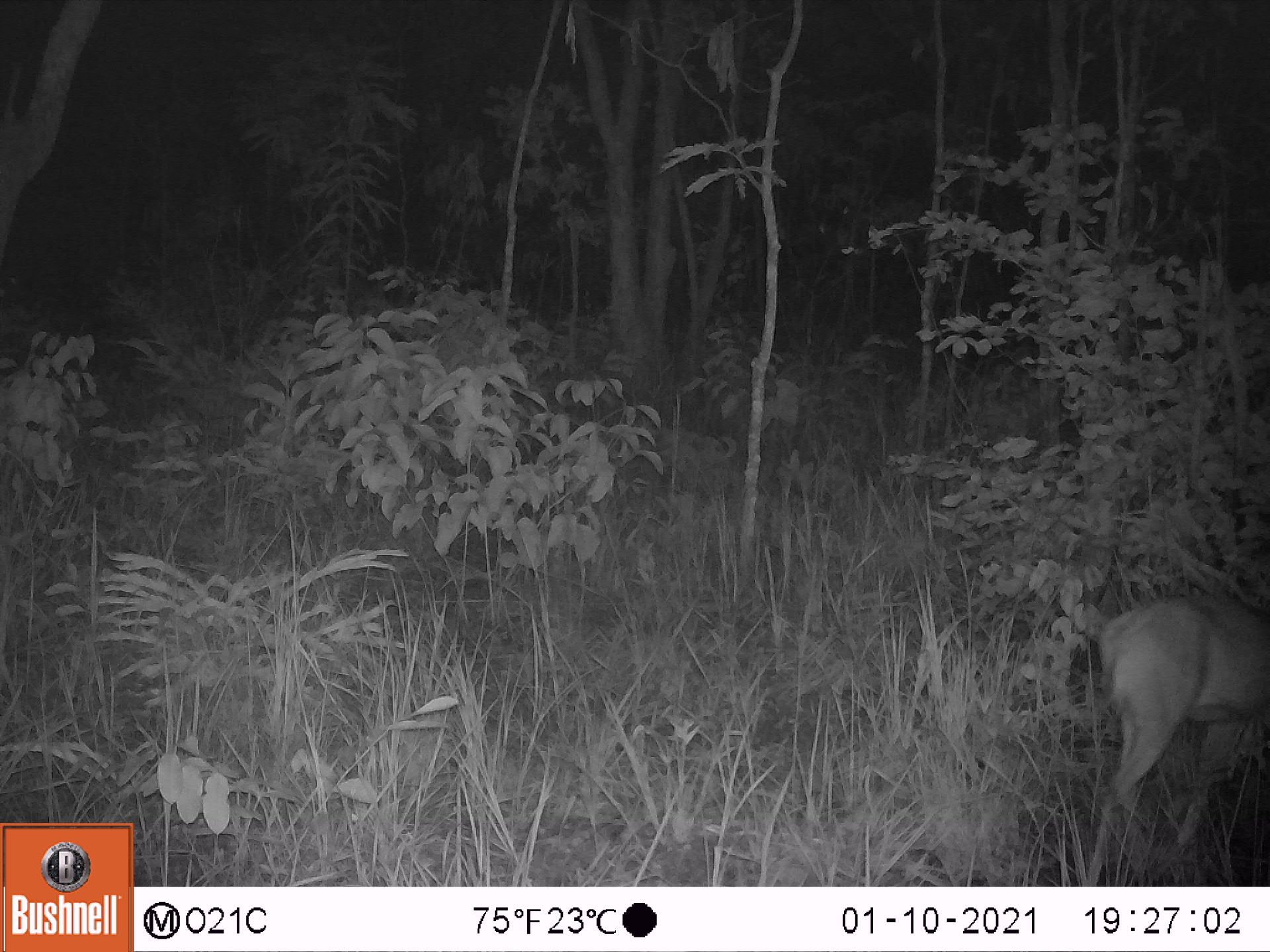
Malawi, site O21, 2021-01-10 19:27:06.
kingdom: Animalia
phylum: Chordata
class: Mammalia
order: Artiodactyla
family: Bovidae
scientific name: Antilopinae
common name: small antelope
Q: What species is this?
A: Small antelope (Antilopinae).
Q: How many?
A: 1.